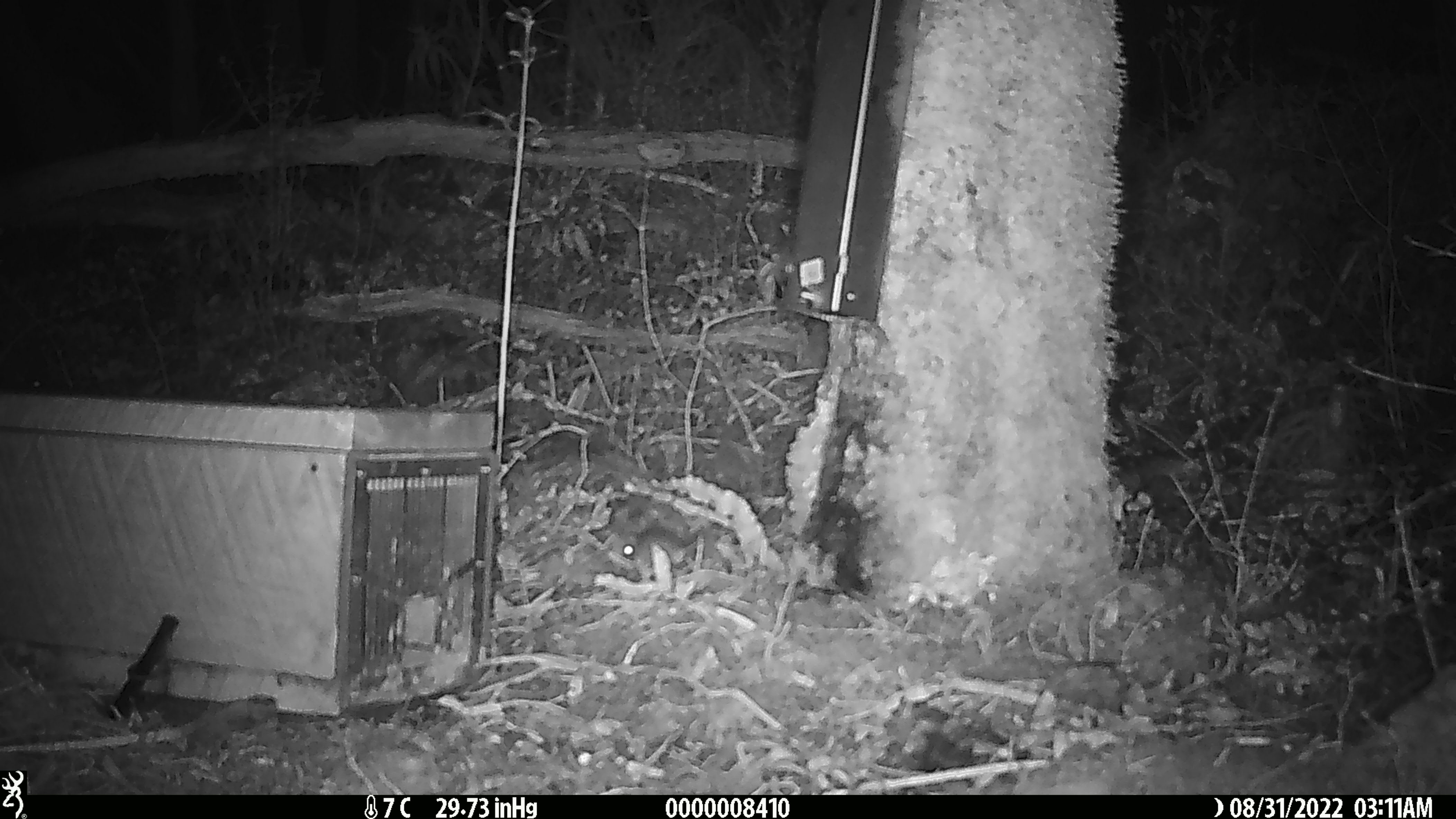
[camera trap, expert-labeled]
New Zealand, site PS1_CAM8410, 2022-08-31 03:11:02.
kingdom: Animalia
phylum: Chordata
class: Mammalia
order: Rodentia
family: Muridae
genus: Mus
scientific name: Mus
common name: mouse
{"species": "mouse (Mus)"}